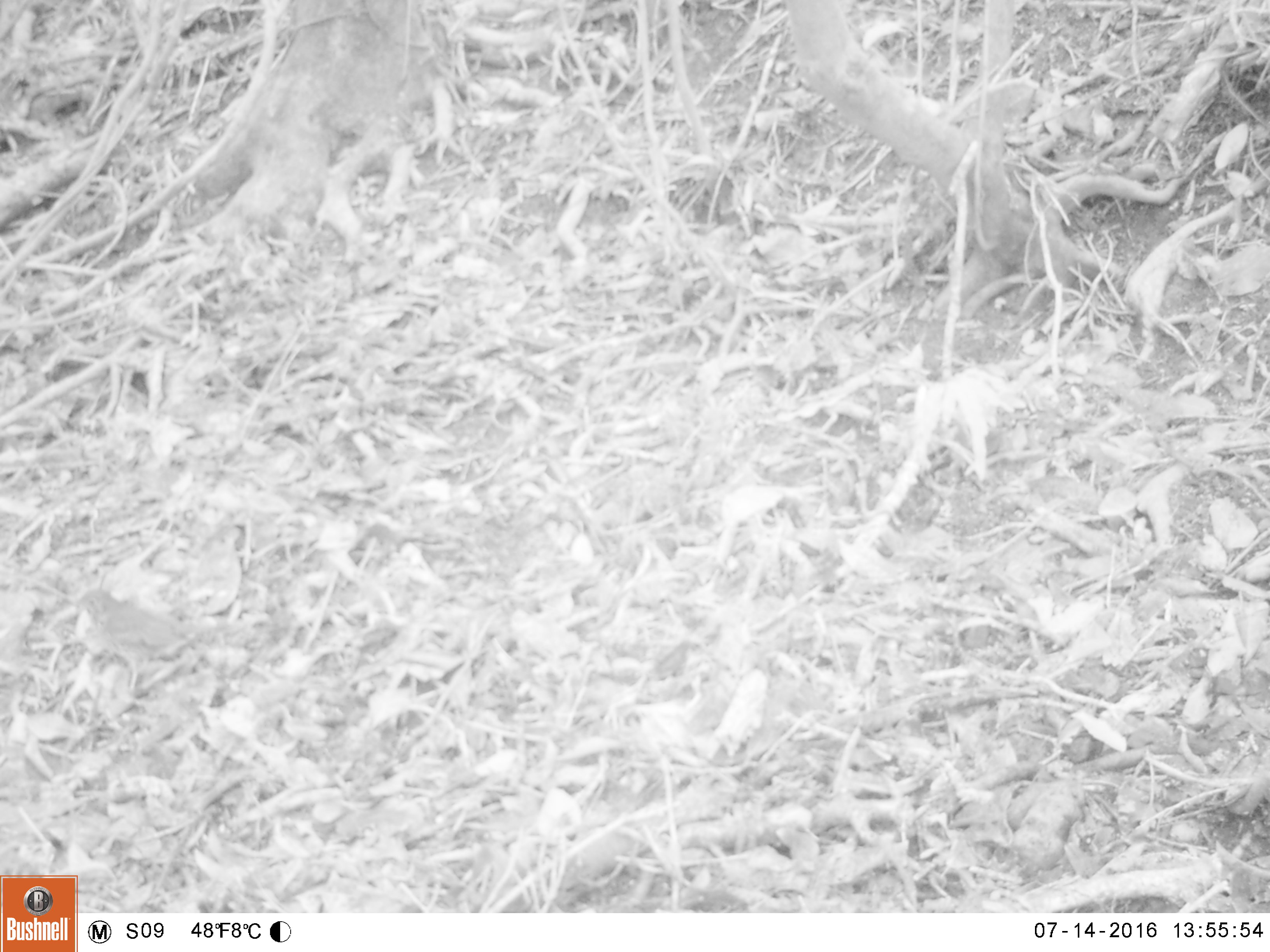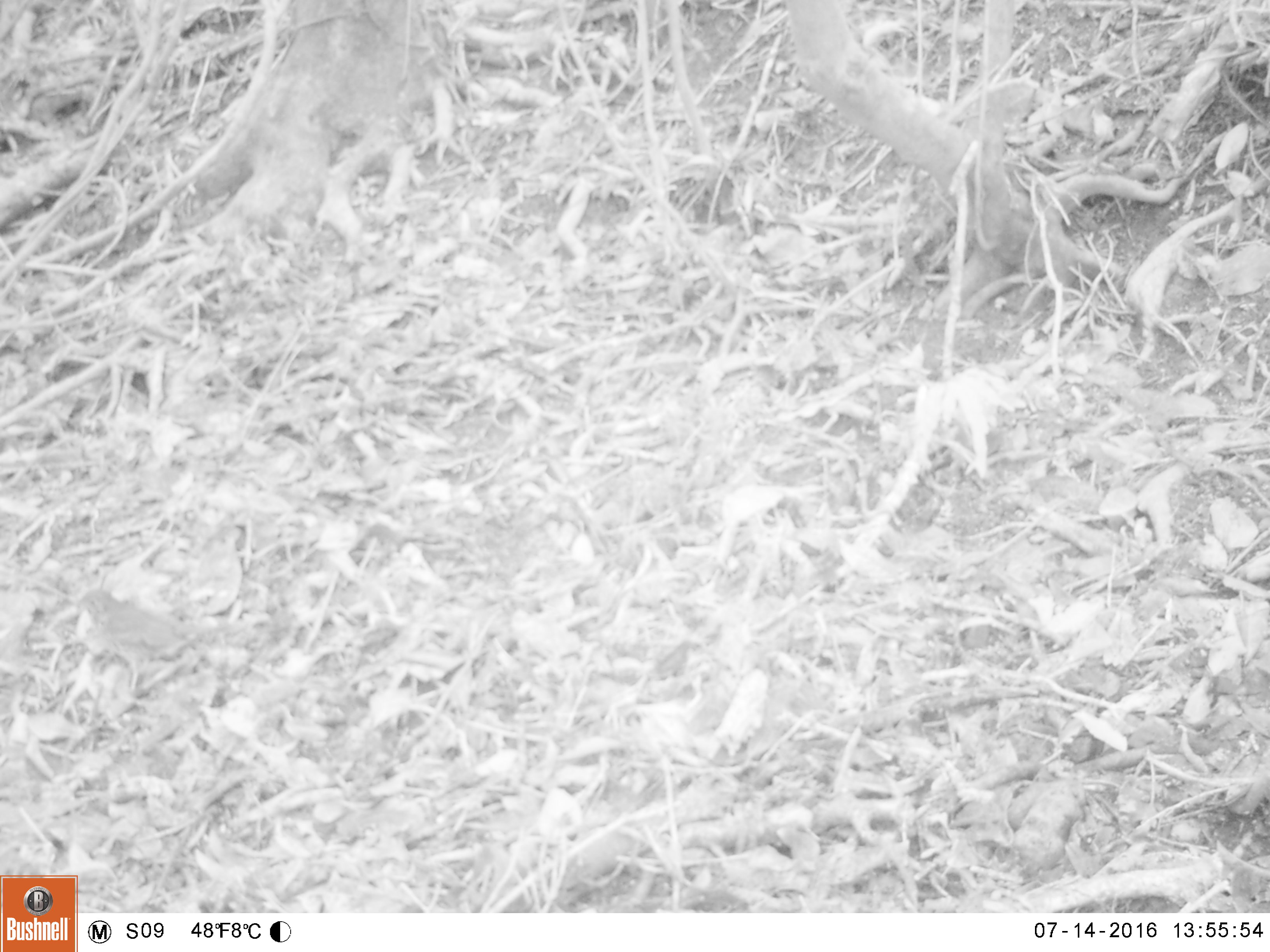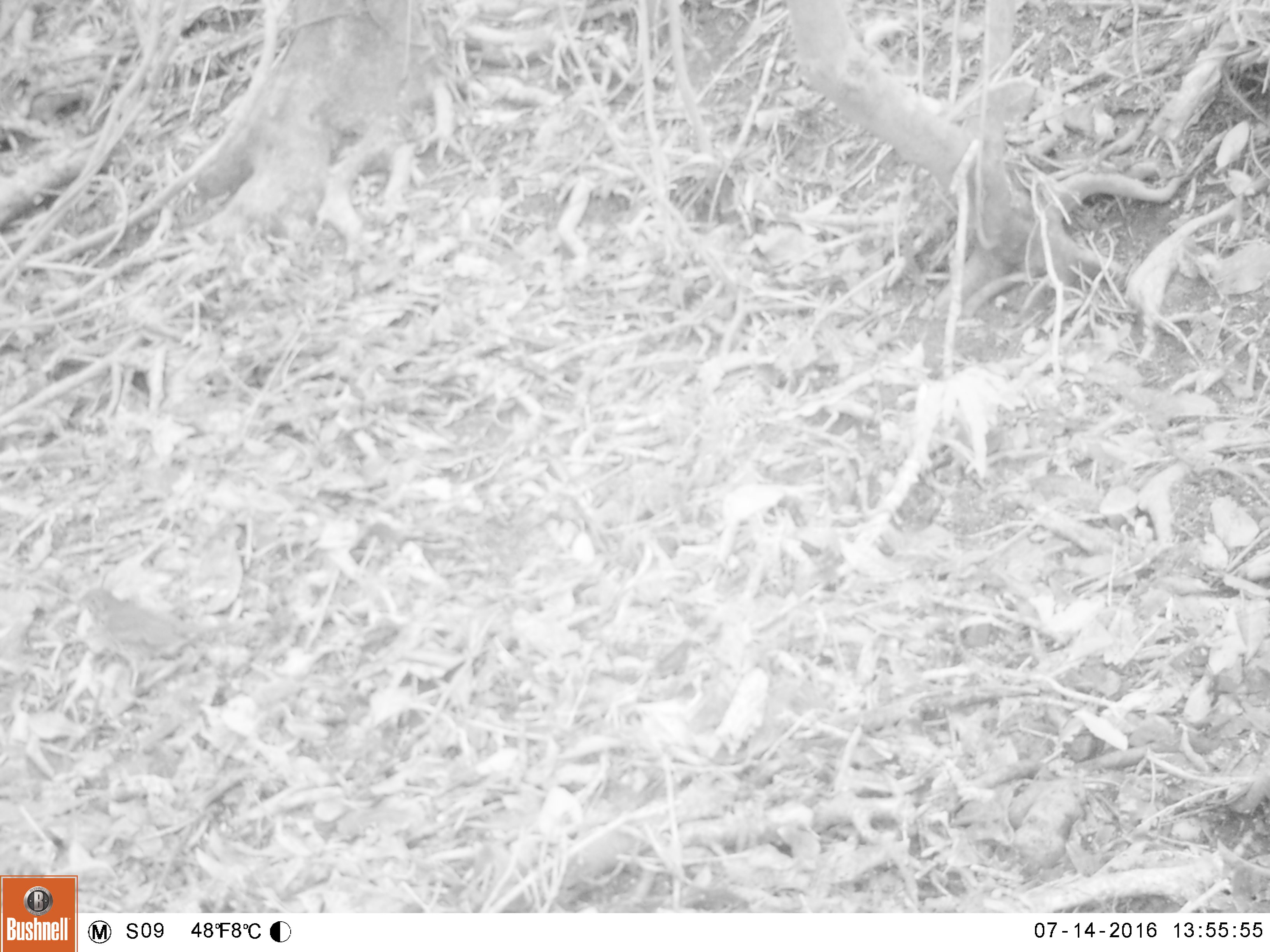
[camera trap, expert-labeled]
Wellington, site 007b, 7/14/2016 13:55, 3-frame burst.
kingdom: Animalia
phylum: Chordata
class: Aves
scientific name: Aves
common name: bird